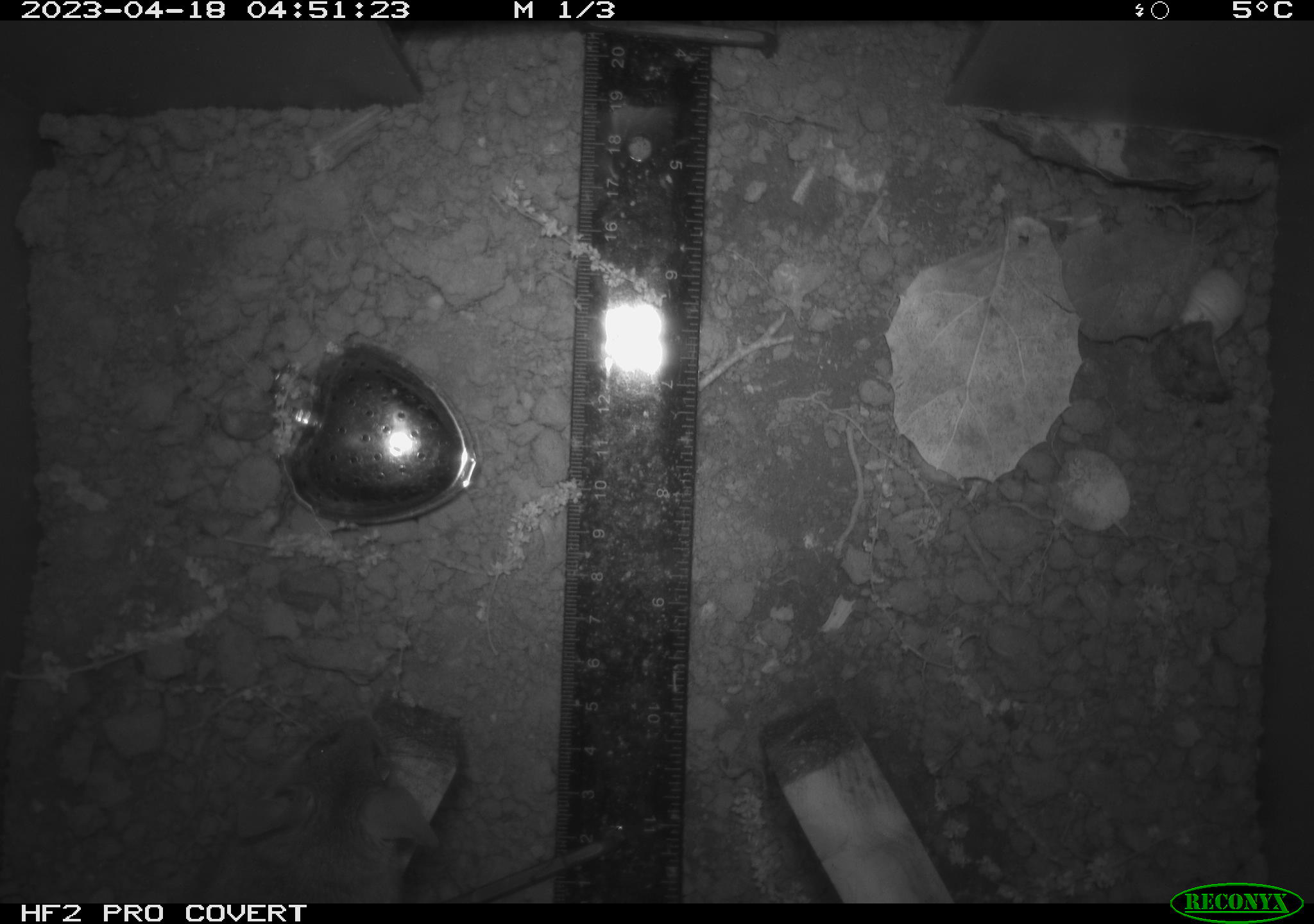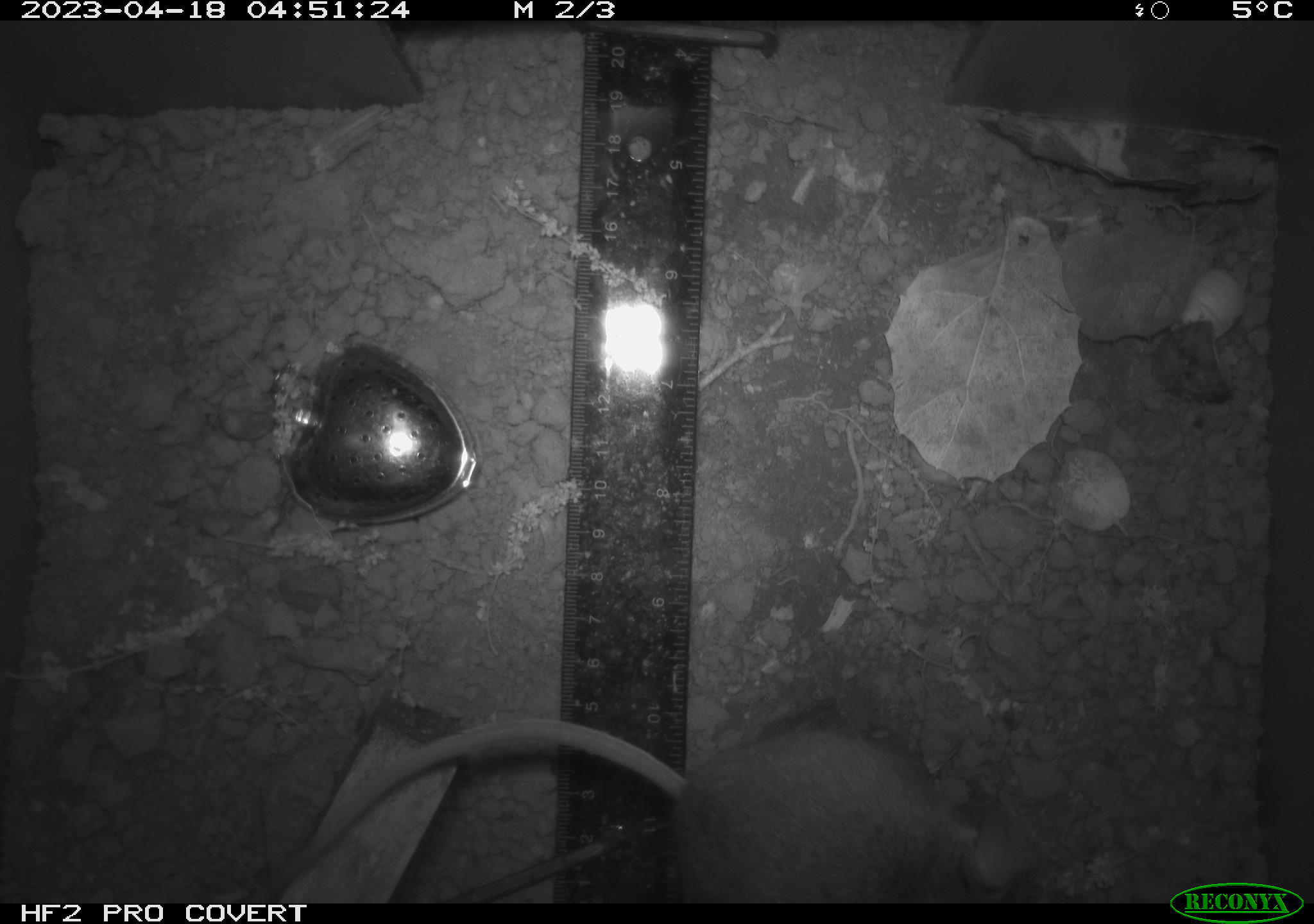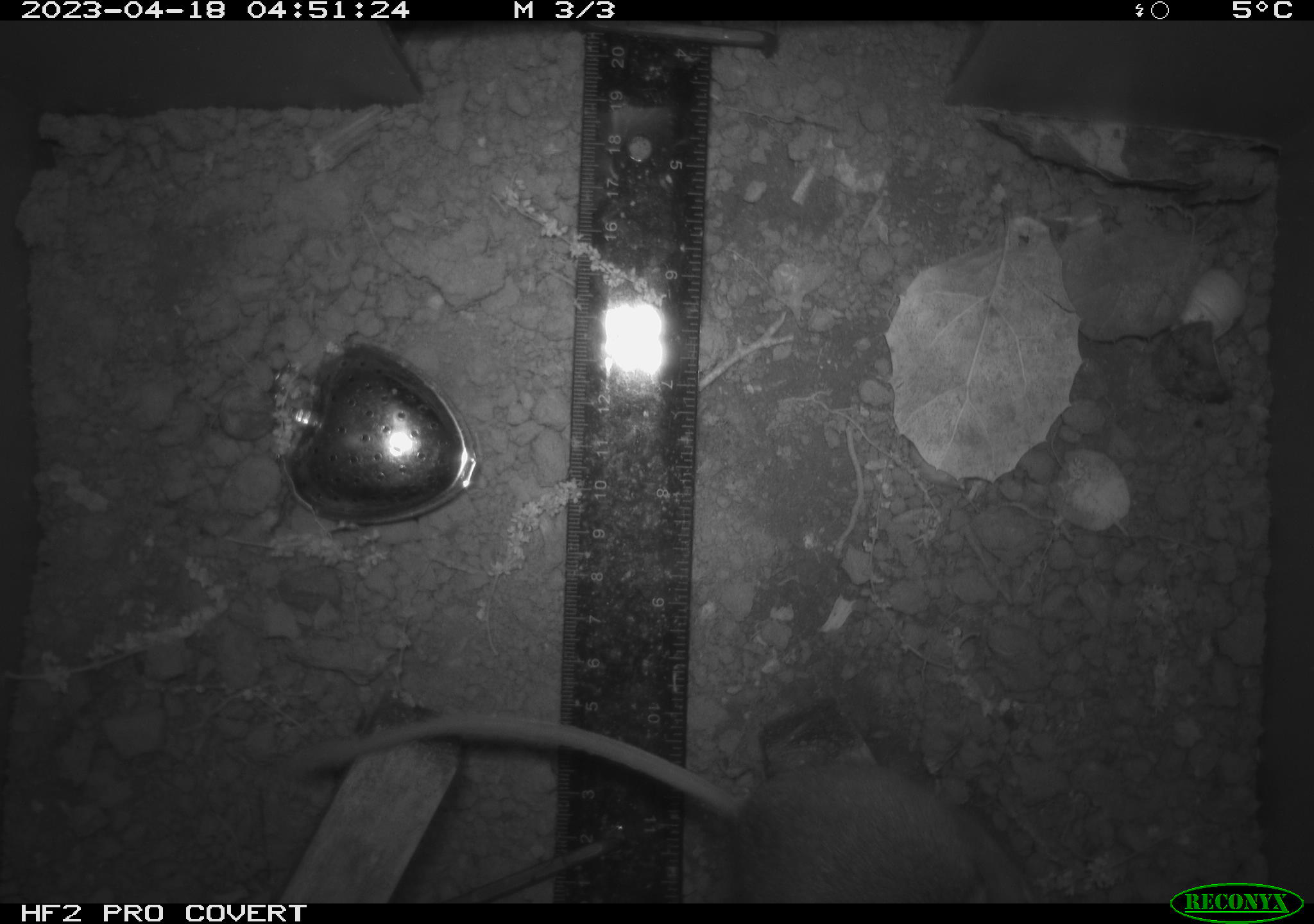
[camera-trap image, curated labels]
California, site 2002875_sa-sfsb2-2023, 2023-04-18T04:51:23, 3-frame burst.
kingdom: Animalia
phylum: Chordata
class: Mammalia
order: Rodentia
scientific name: Rodentia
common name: mouse species